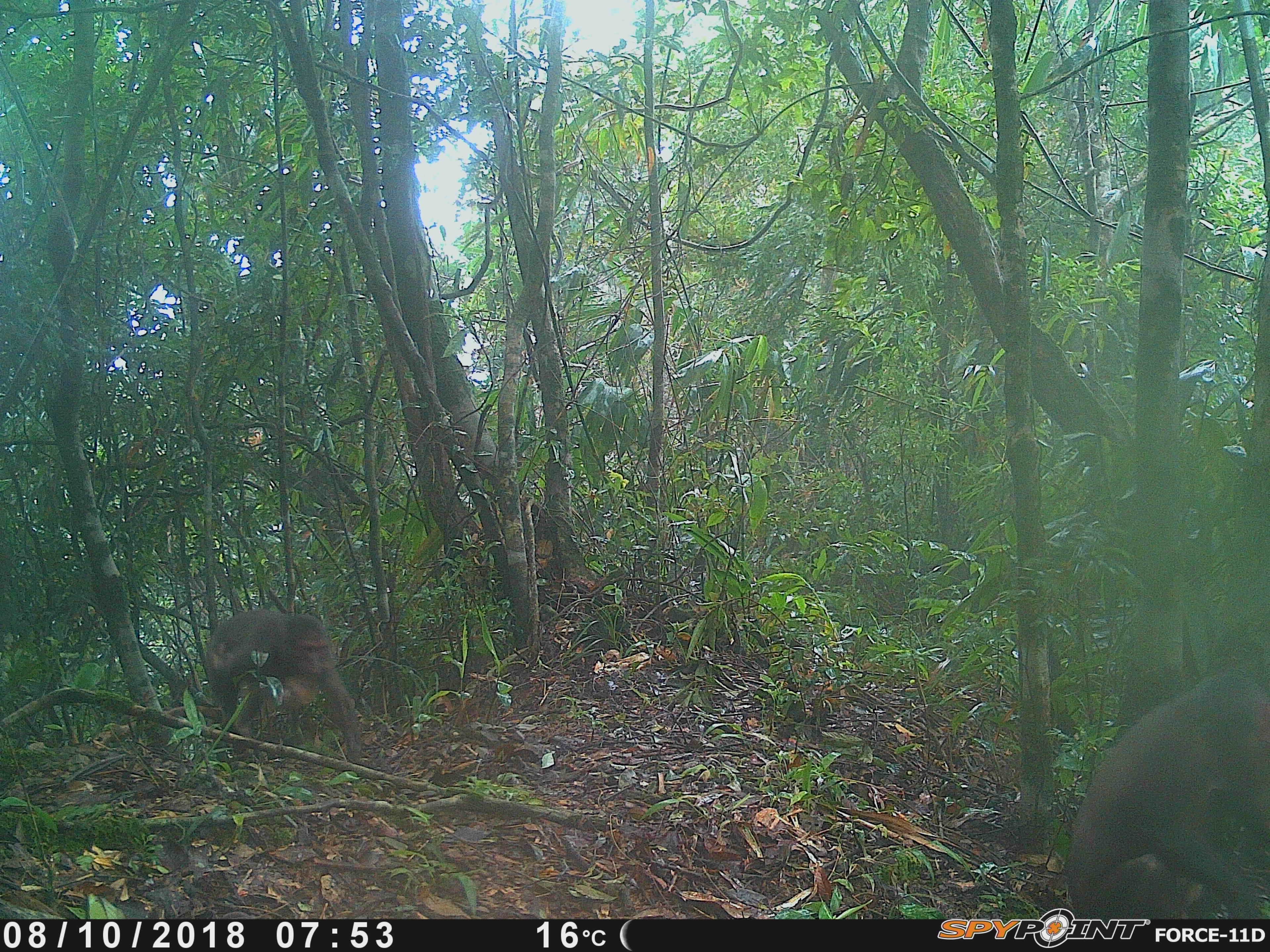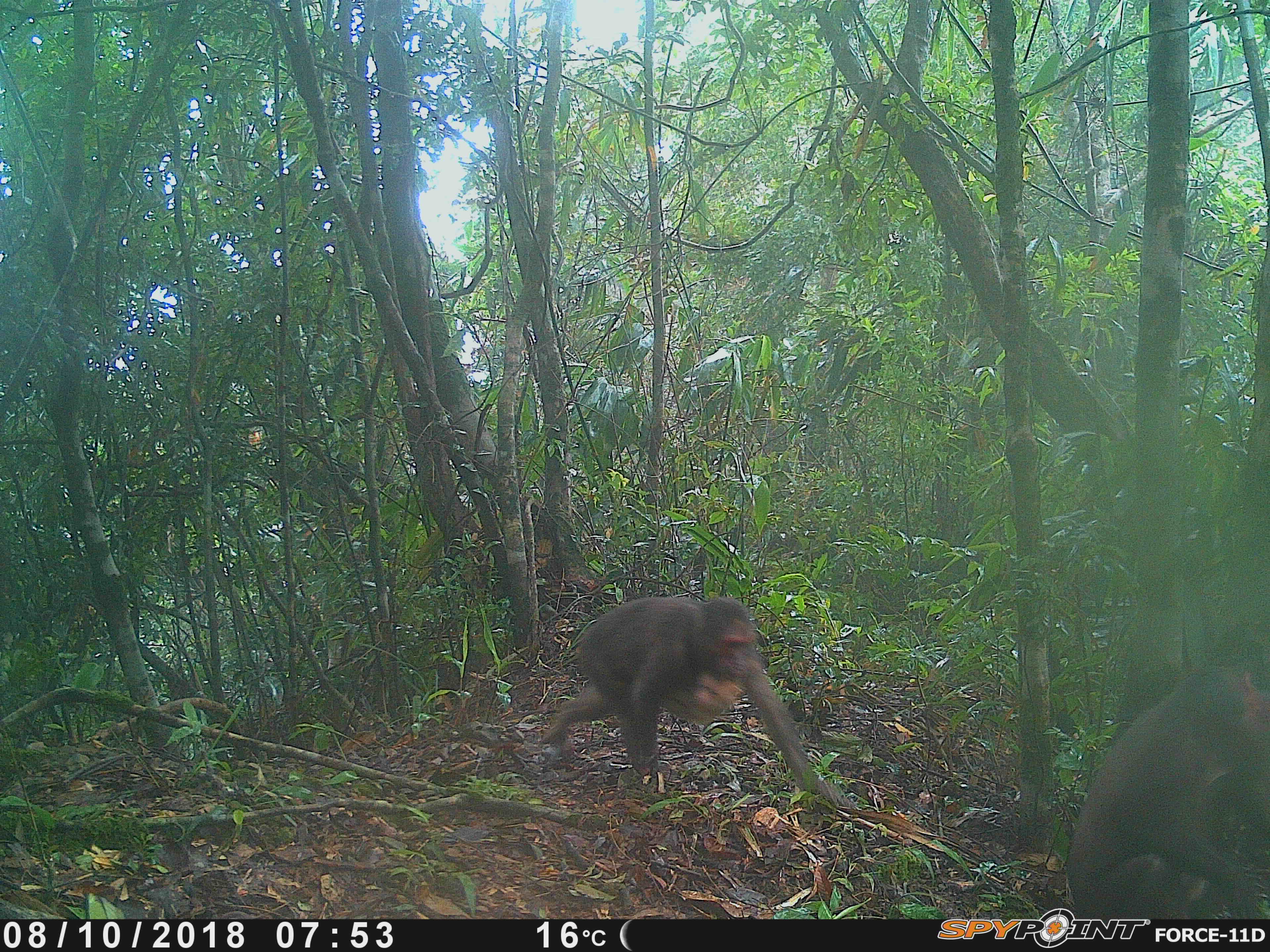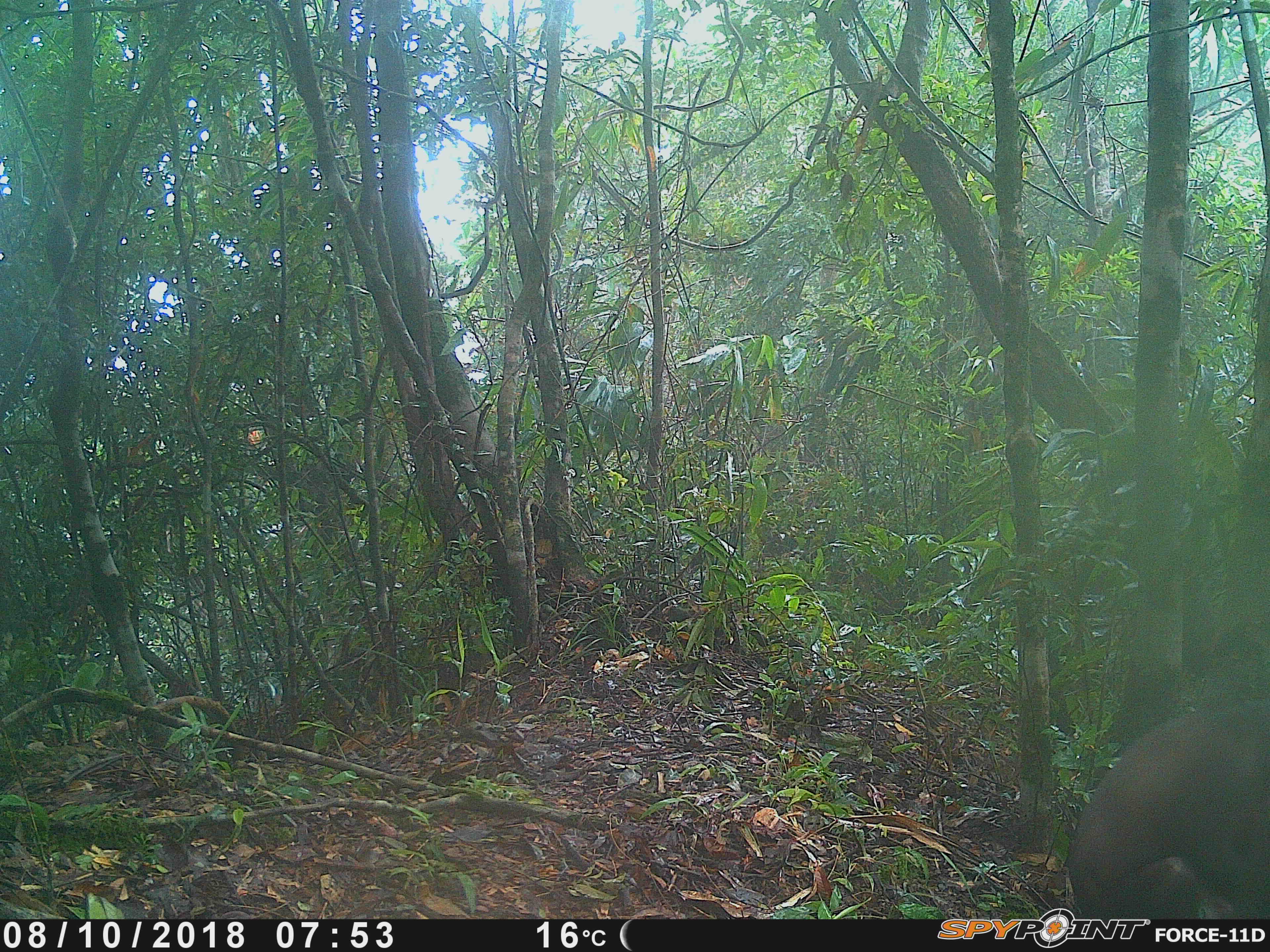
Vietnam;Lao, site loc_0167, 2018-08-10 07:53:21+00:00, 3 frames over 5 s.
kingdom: Animalia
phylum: Chordata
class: Mammalia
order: Primates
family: Cercopithecidae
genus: Macaca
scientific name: Macaca arctoides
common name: stump-tailed macaque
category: stump tailed macaque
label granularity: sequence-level